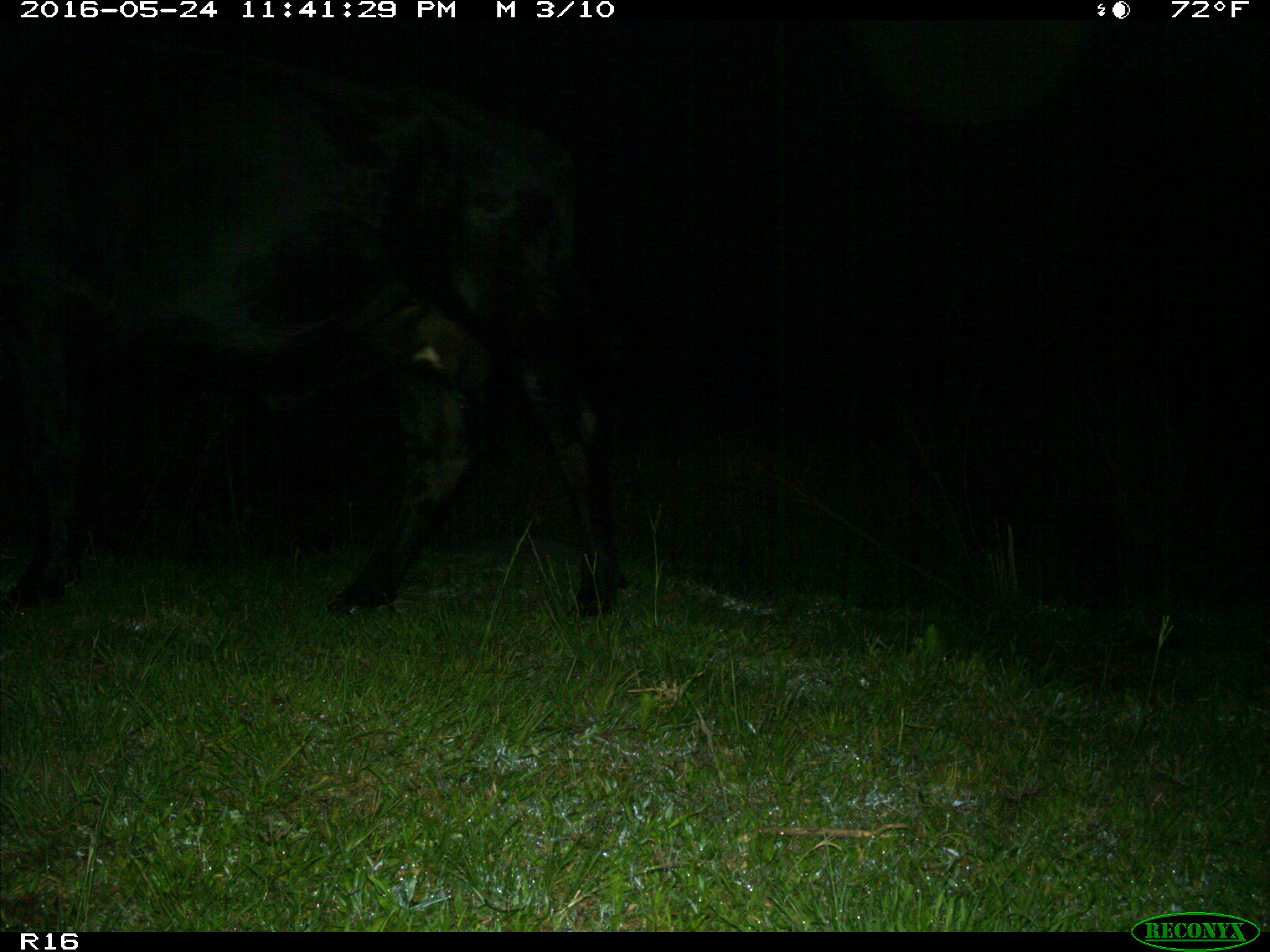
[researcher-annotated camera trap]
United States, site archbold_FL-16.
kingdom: Animalia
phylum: Chordata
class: Mammalia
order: Artiodactyla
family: Bovidae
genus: Bos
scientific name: Bos taurus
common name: domestic cow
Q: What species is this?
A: Bos taurus (domestic cow).